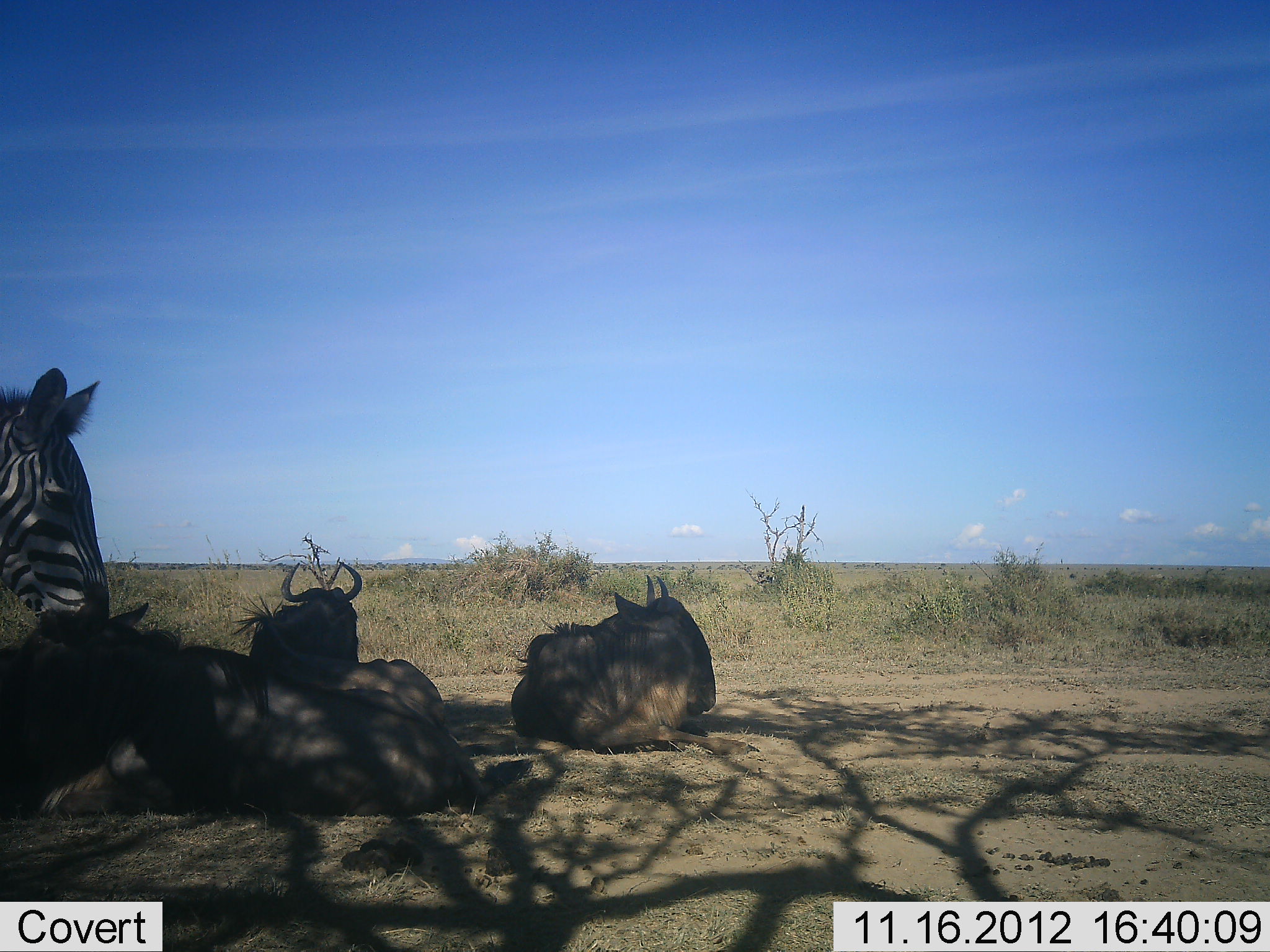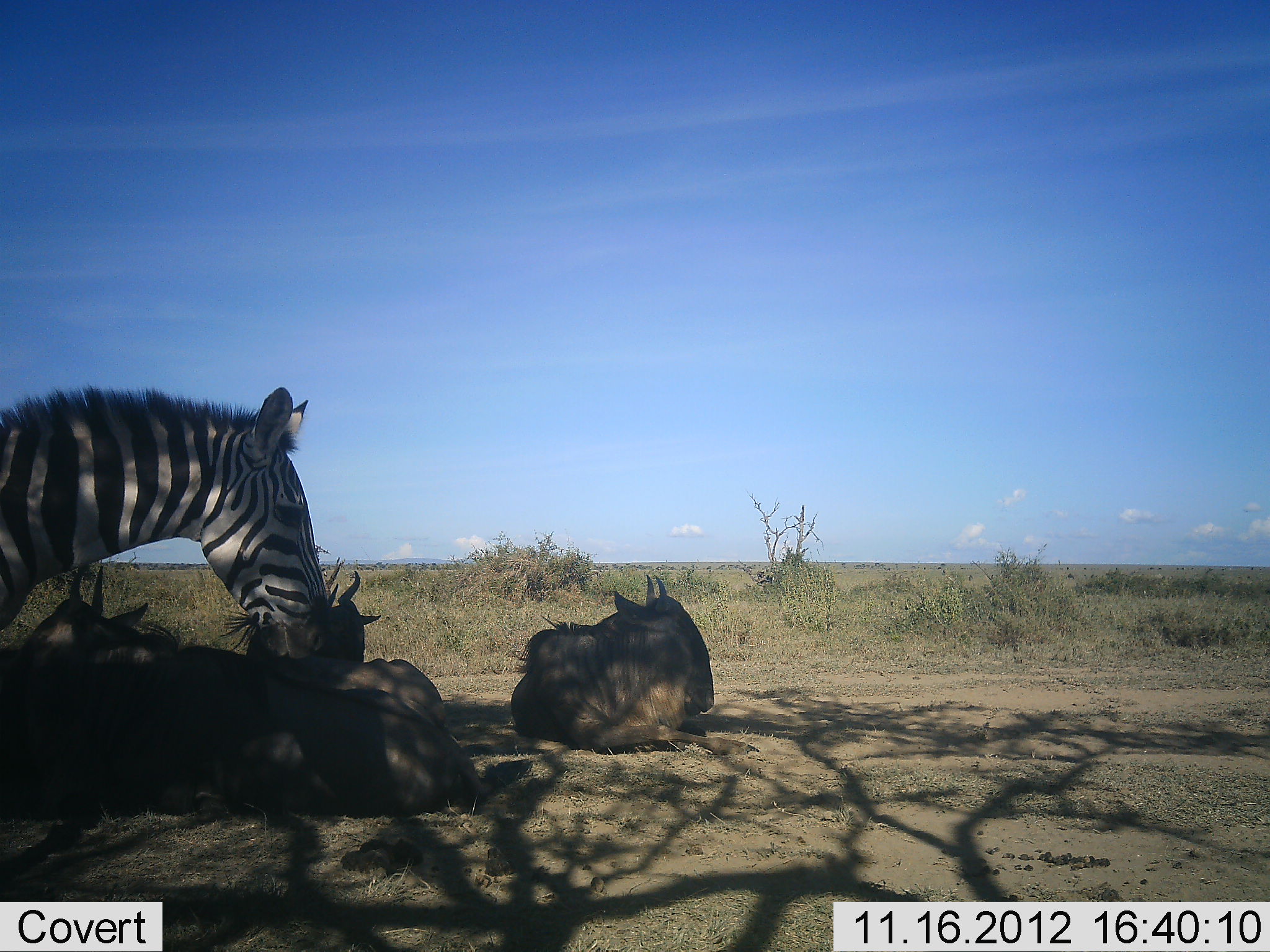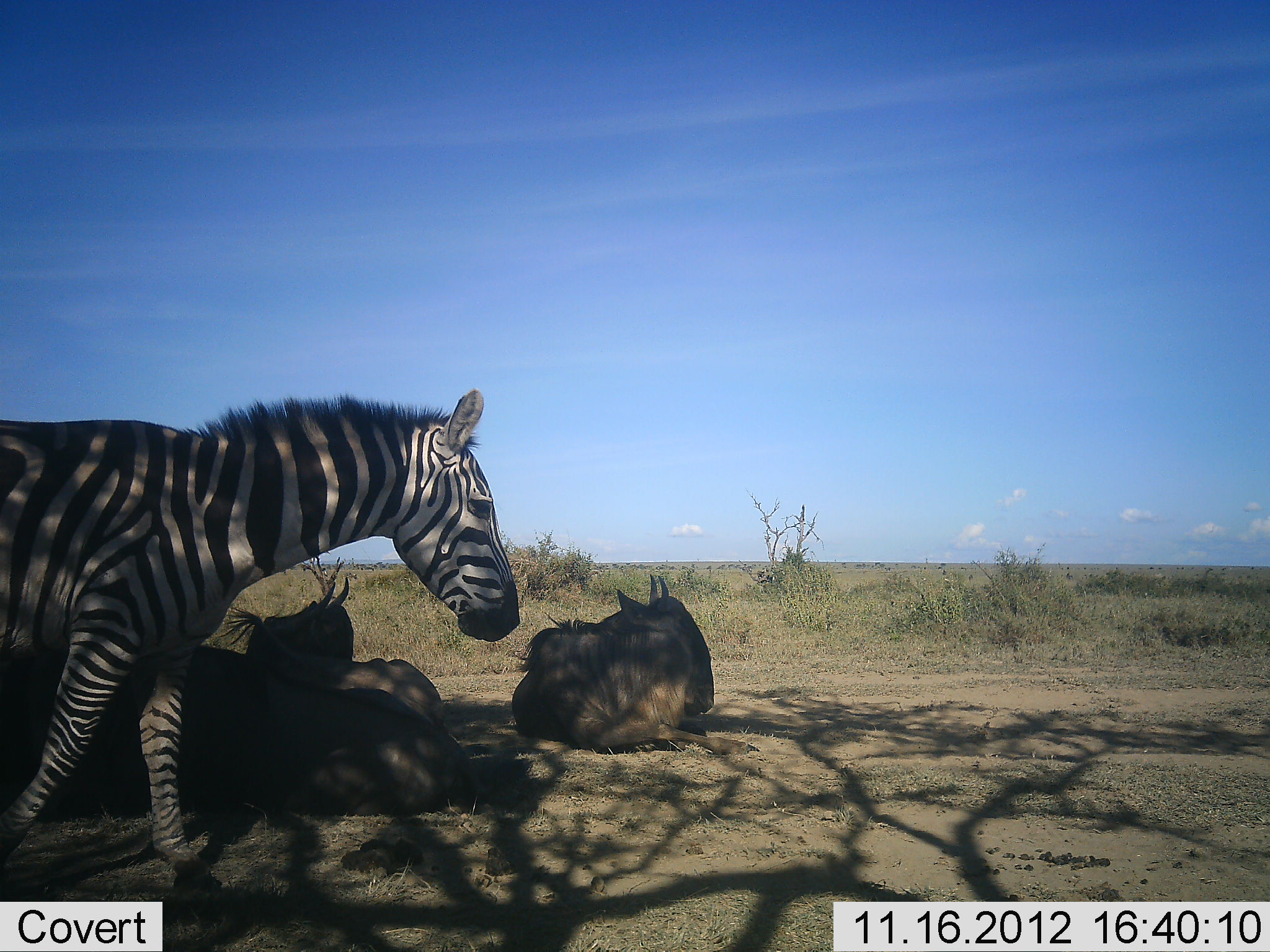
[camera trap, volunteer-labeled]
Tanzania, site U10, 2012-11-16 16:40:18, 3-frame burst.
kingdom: Animalia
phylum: Chordata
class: Mammalia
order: Artiodactyla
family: Bovidae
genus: Connochaetes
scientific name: Connochaetes taurinus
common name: blue wildebeest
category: wildebeest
Wildebeest (blue wildebeest) (Connochaetes taurinus), count 3. Behavior (volunteer vote fractions): standing 0%, resting 100%, moving 0%, interacting 0%. Young present (vote fraction): 0%. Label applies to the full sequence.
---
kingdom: Animalia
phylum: Chordata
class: Mammalia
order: Perissodactyla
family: Equidae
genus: Equus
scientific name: Equus quagga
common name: plains zebra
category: zebra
Zebra (plains zebra) (Equus quagga), count 1. Behavior (volunteer vote fractions): standing 64%, resting 9%, moving 27%, interacting 0%. Young present (vote fraction): 0%. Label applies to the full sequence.